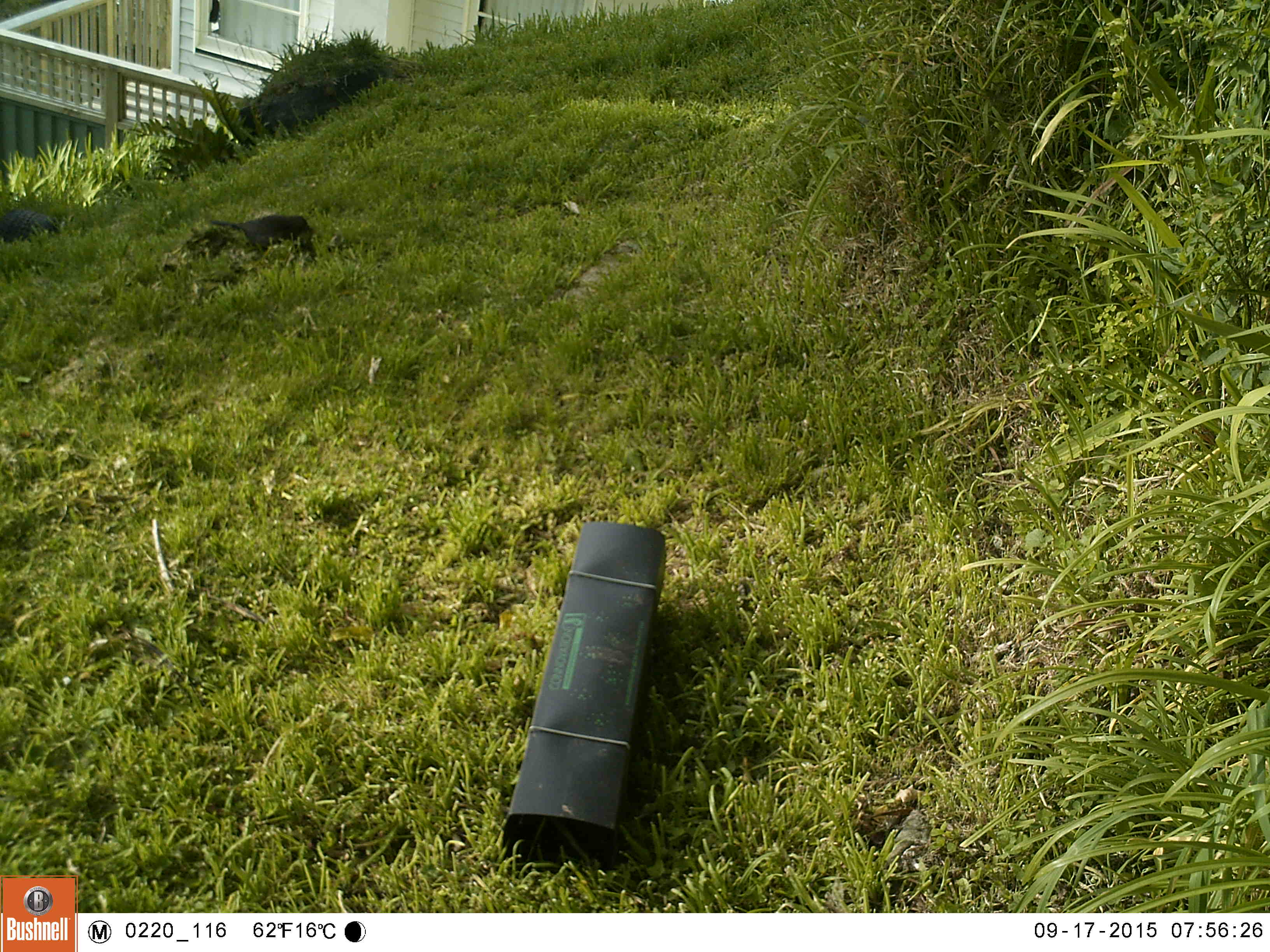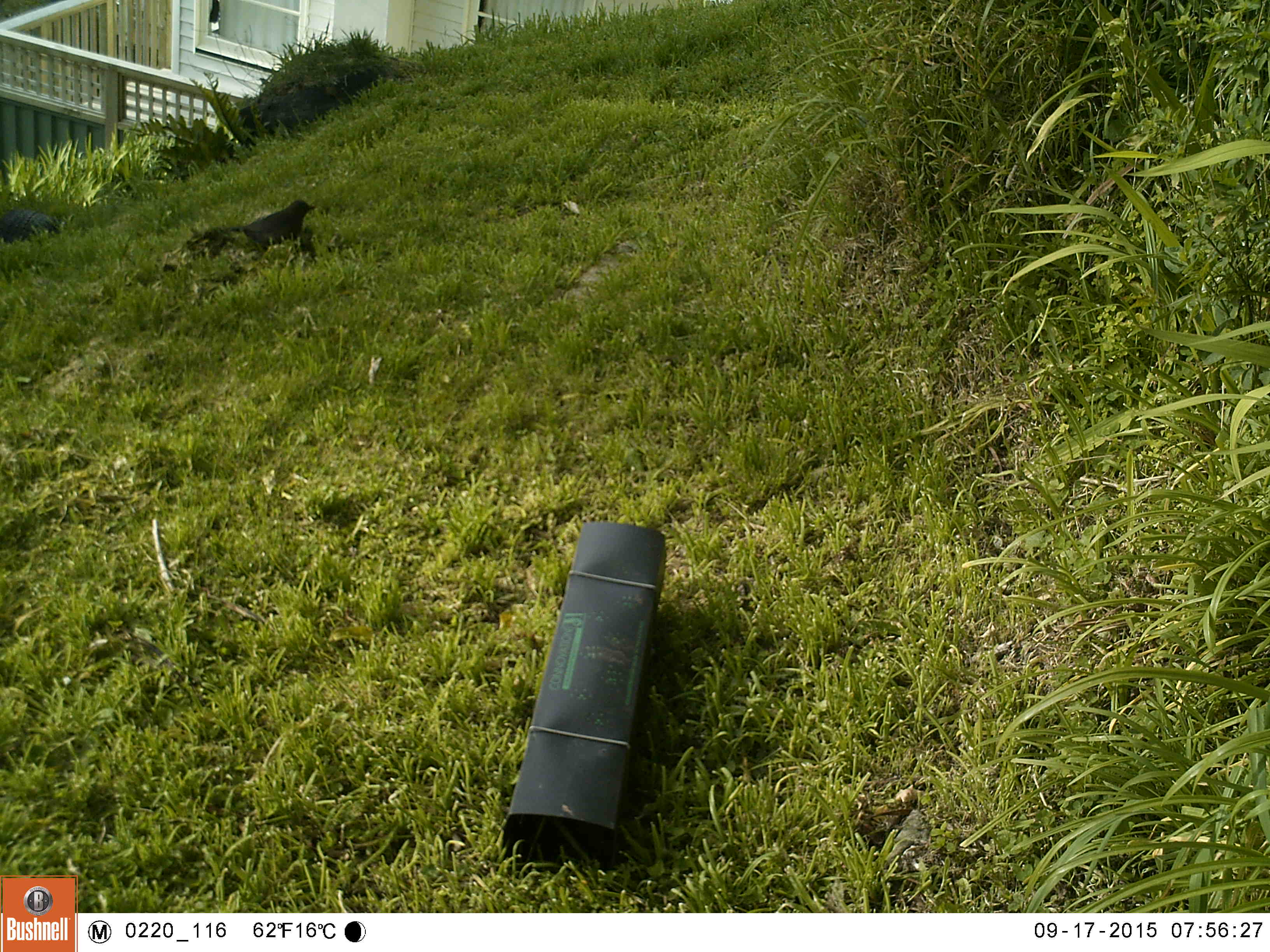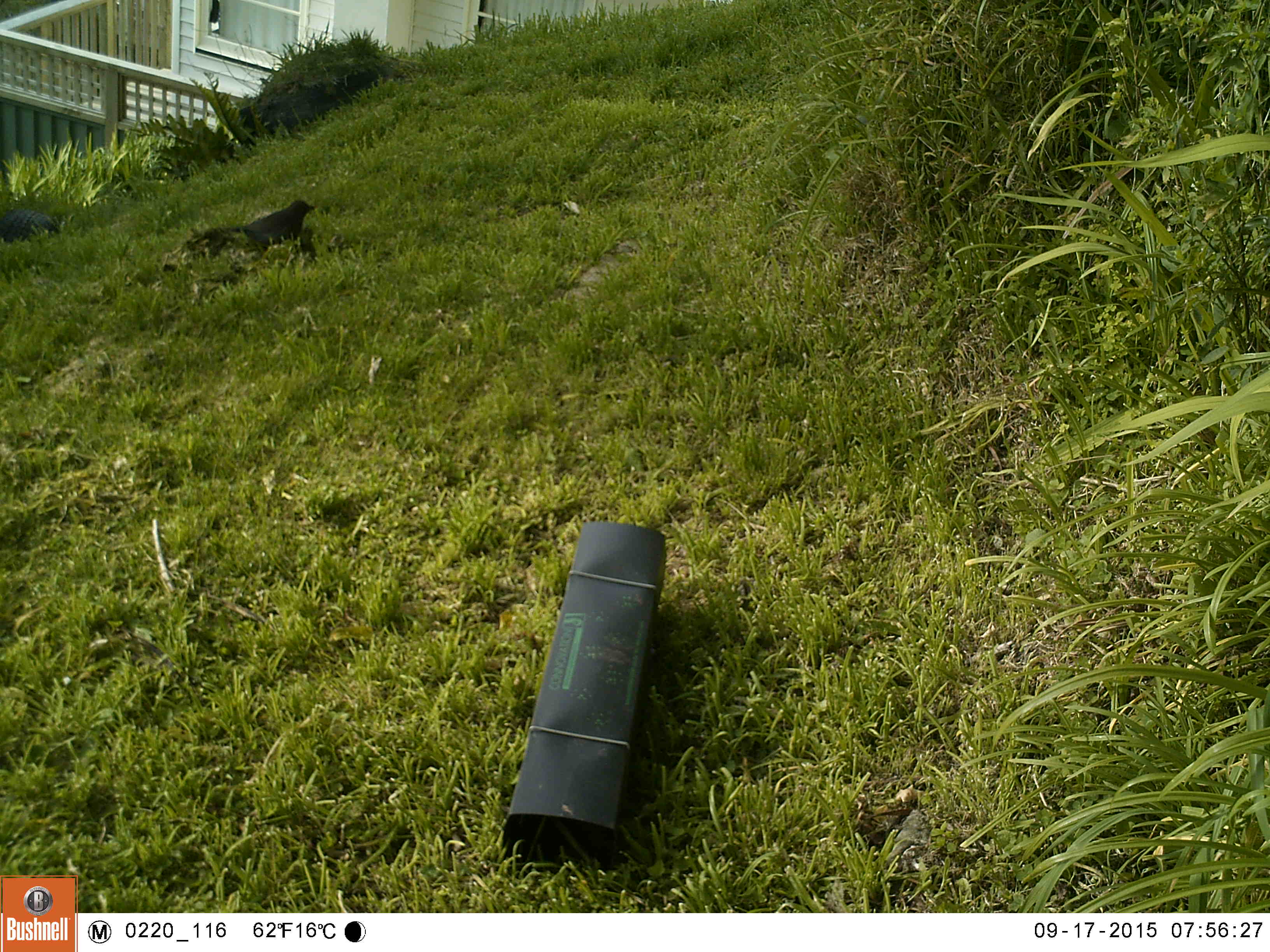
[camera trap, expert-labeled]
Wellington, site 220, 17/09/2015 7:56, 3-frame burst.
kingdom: Animalia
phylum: Chordata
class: Aves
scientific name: Aves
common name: bird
Bird (Aves).